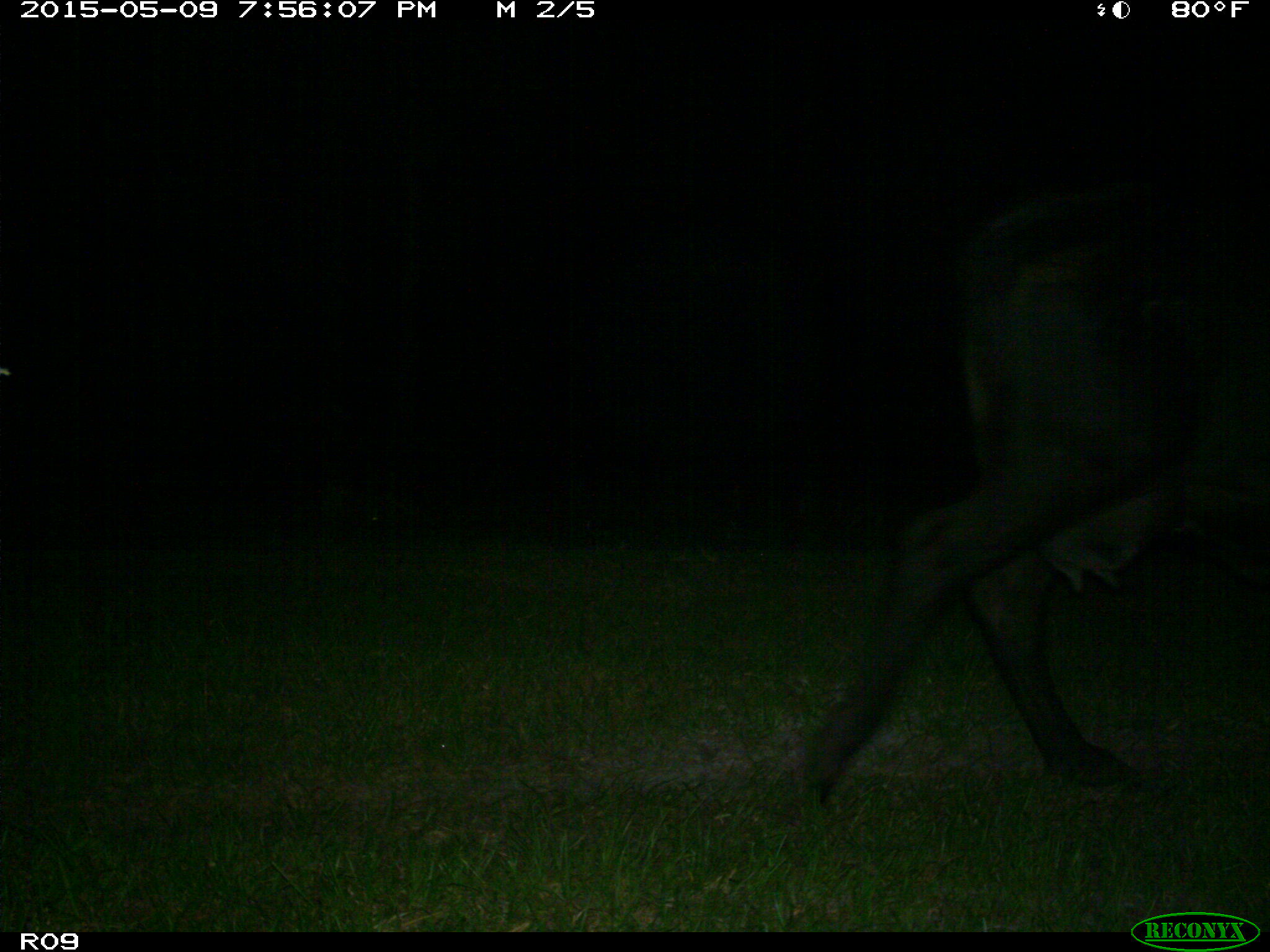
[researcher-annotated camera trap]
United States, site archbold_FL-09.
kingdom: Animalia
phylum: Chordata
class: Mammalia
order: Artiodactyla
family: Bovidae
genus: Bos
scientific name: Bos taurus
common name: domestic cow